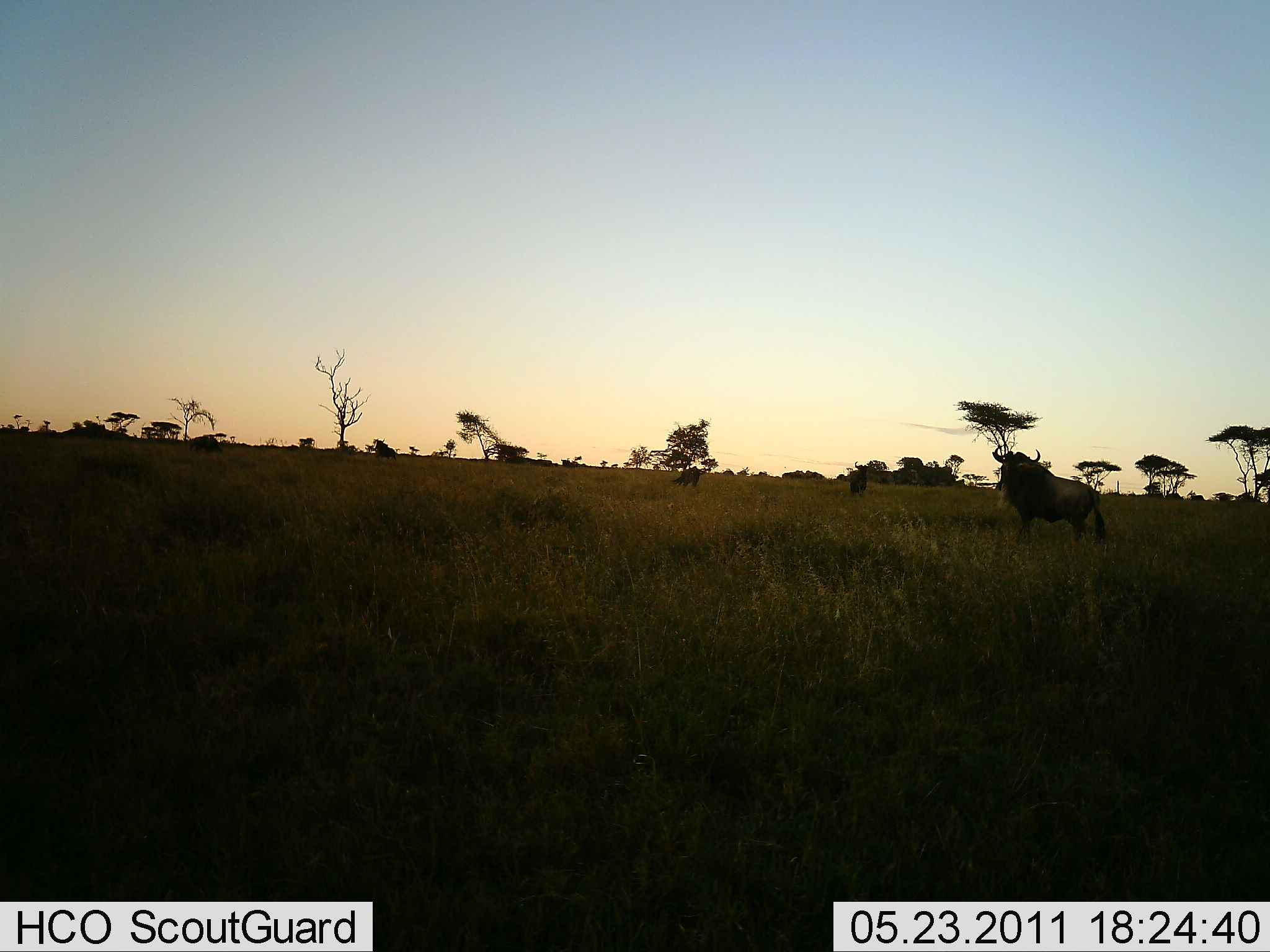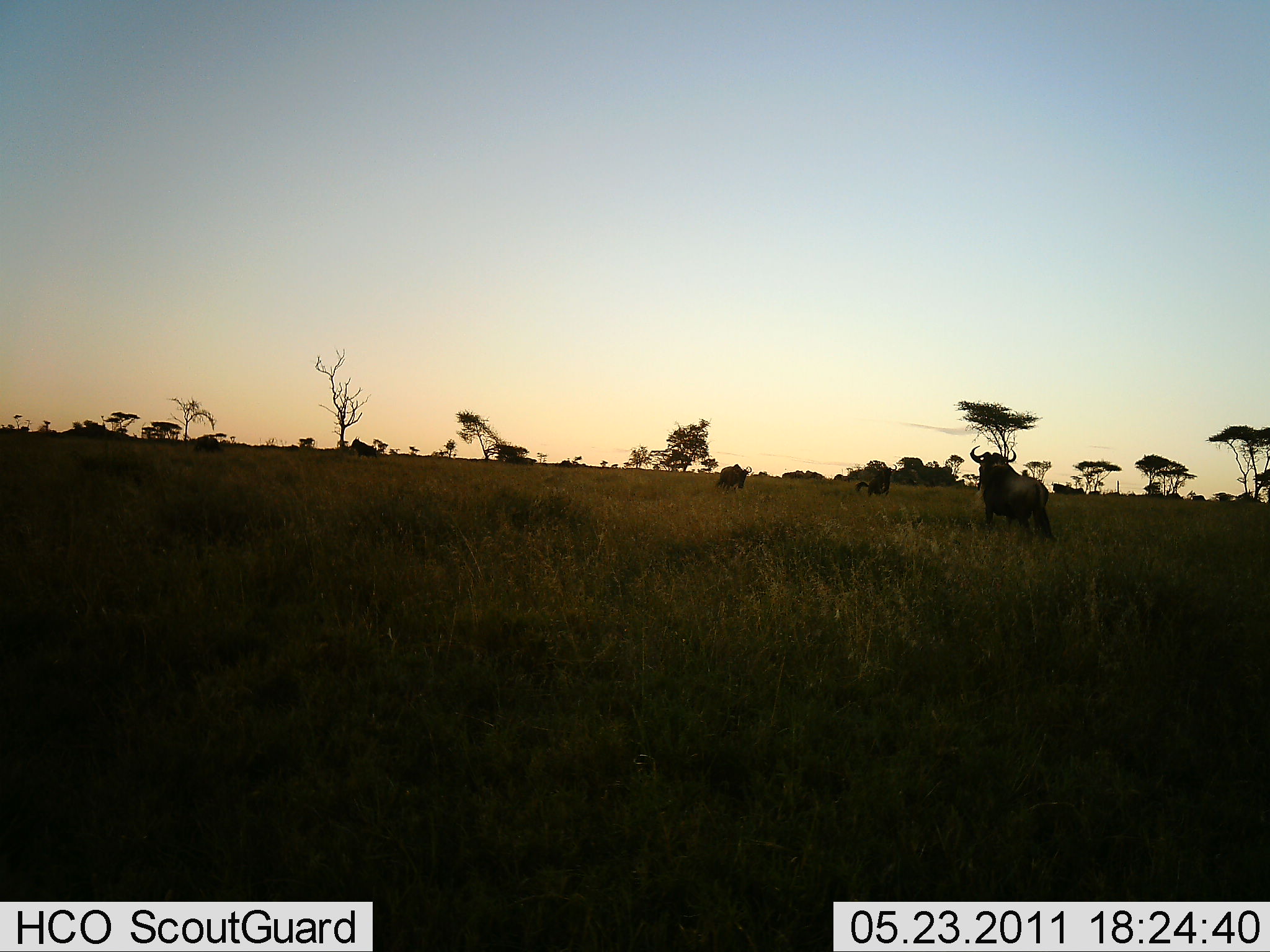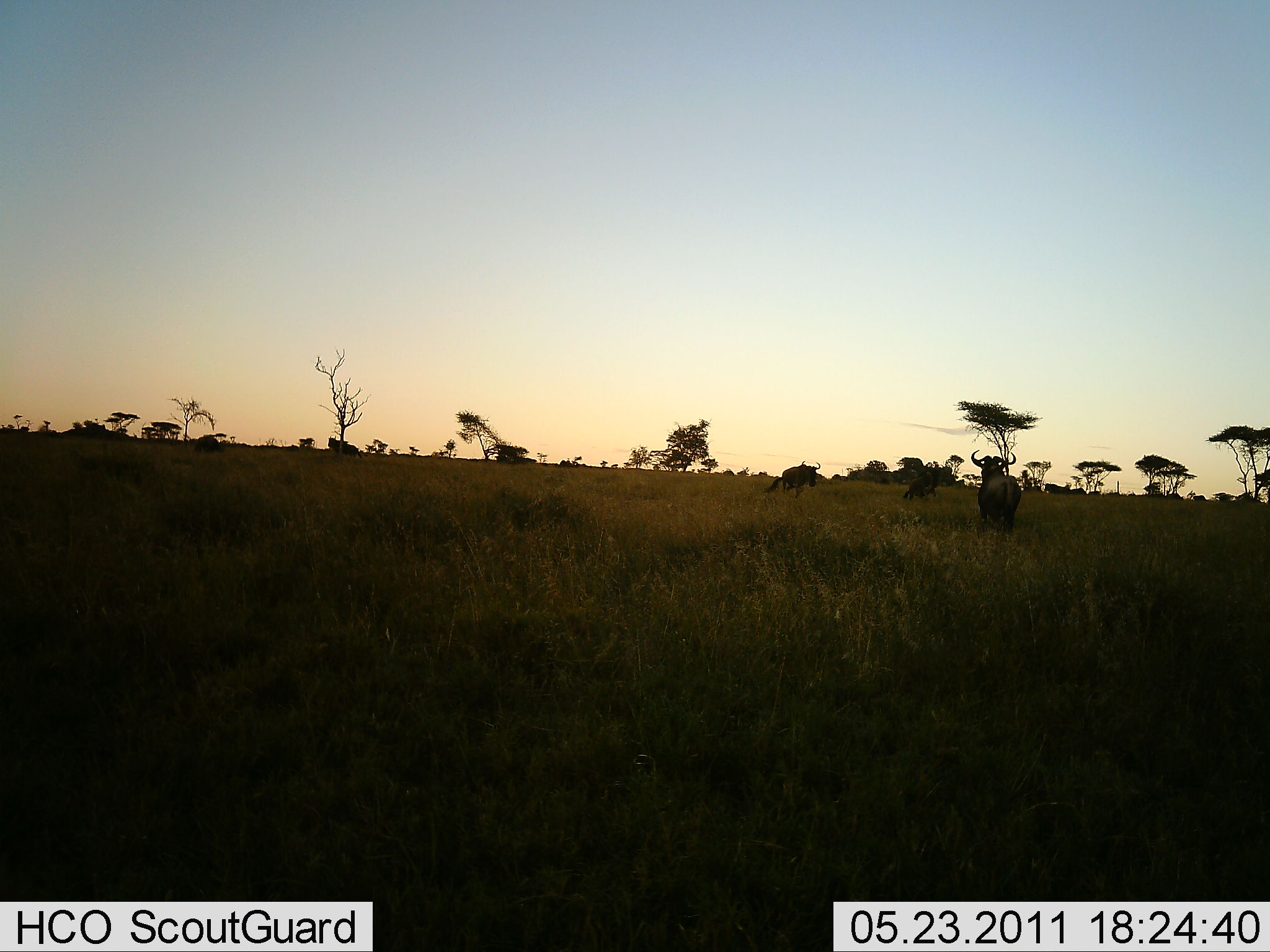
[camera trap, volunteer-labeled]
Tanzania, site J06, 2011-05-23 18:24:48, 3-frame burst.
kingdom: Animalia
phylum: Chordata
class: Mammalia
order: Artiodactyla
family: Bovidae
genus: Connochaetes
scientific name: Connochaetes taurinus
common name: blue wildebeest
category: wildebeest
Wildebeest (blue wildebeest) (Connochaetes taurinus), count 5. Behavior (volunteer vote fractions): standing 50%, resting 10%, moving 60%, interacting 0%. Young present (vote fraction): 0%. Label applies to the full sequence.